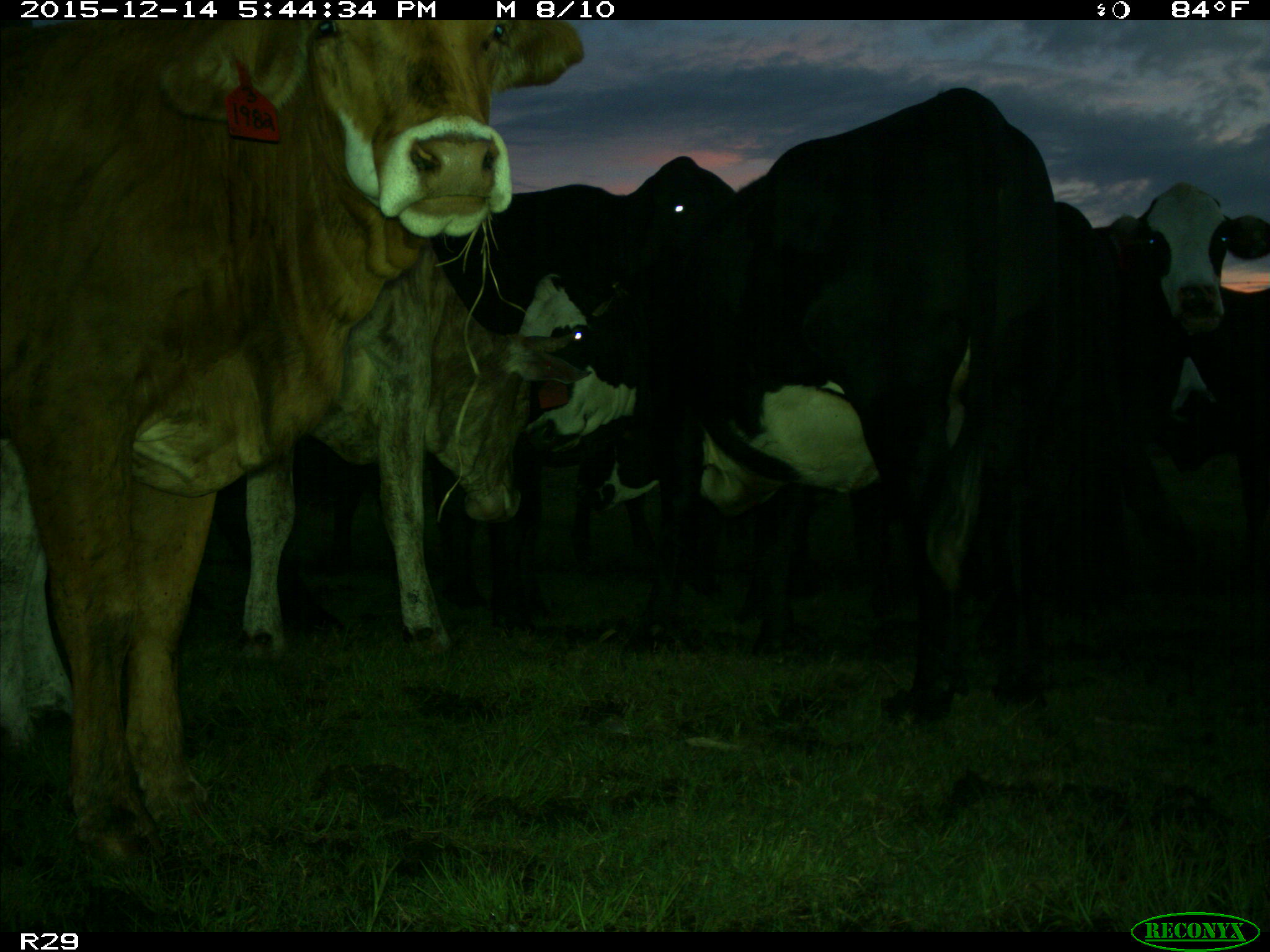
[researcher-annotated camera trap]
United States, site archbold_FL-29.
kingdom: Animalia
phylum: Chordata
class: Mammalia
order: Artiodactyla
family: Bovidae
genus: Bos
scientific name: Bos taurus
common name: domestic cow